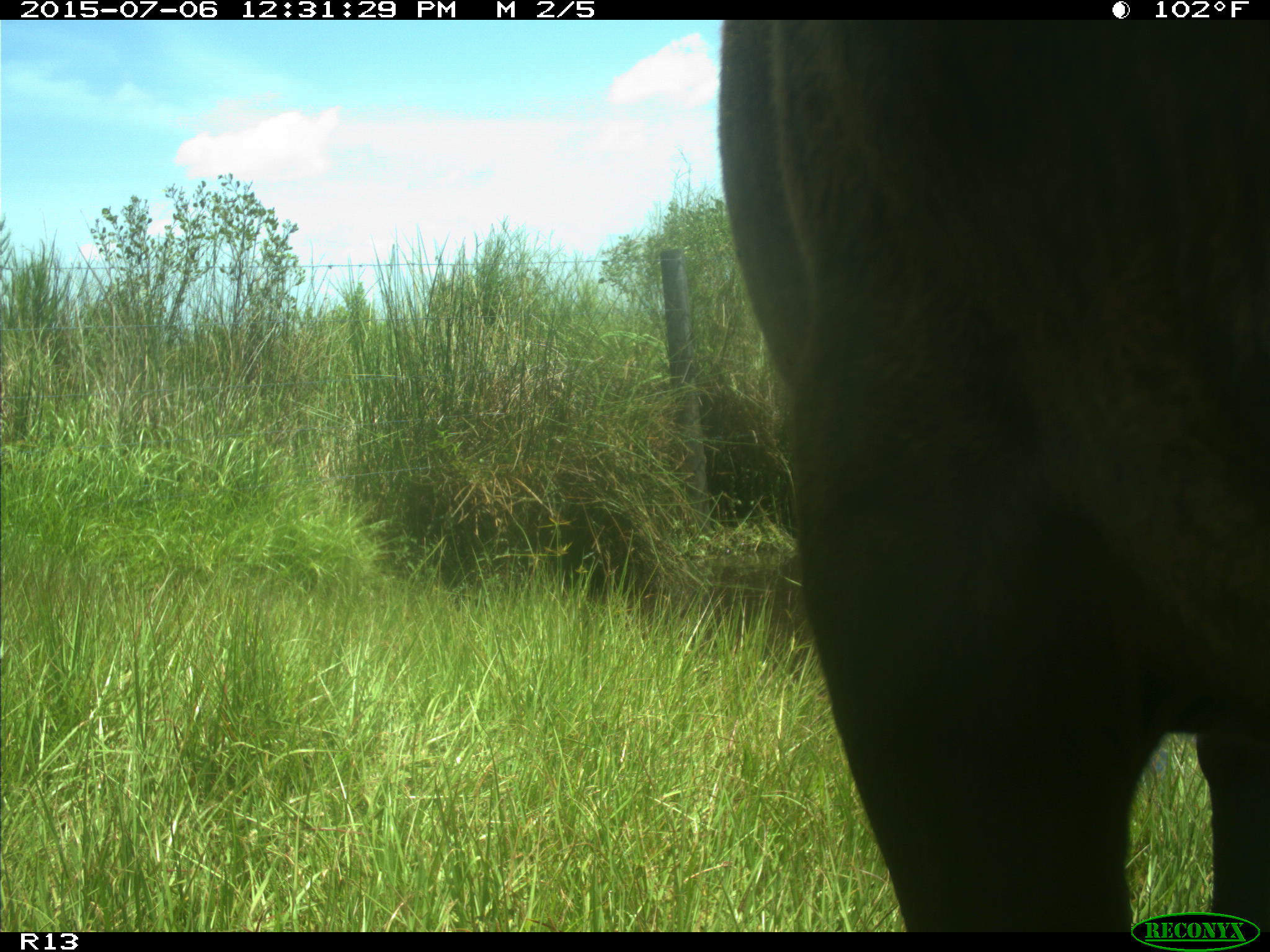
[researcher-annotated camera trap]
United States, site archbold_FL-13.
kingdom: Animalia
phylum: Chordata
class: Mammalia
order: Artiodactyla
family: Bovidae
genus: Bos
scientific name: Bos taurus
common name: domestic cow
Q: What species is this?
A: Bos taurus (domestic cow).